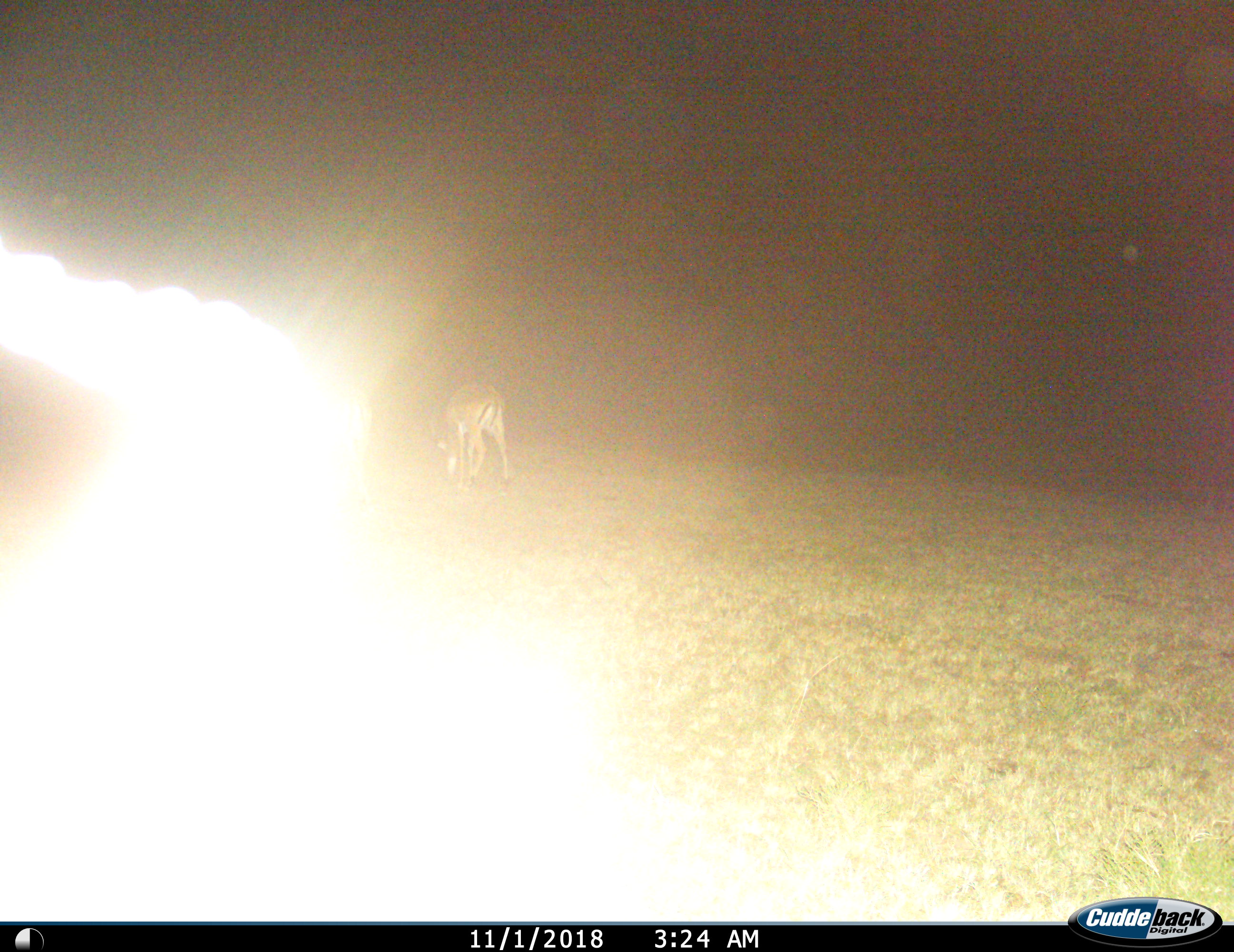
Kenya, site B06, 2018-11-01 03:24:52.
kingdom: Animalia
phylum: Chordata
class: Mammalia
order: Artiodactyla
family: Bovidae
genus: Aepyceros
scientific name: Aepyceros melampus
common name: impala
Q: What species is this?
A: Impala (Aepyceros melampus).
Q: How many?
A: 2.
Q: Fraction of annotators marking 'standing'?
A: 38%.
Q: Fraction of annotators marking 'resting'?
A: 0%.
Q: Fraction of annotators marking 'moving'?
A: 25%.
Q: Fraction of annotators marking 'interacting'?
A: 0%.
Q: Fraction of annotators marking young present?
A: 0%.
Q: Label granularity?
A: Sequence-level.